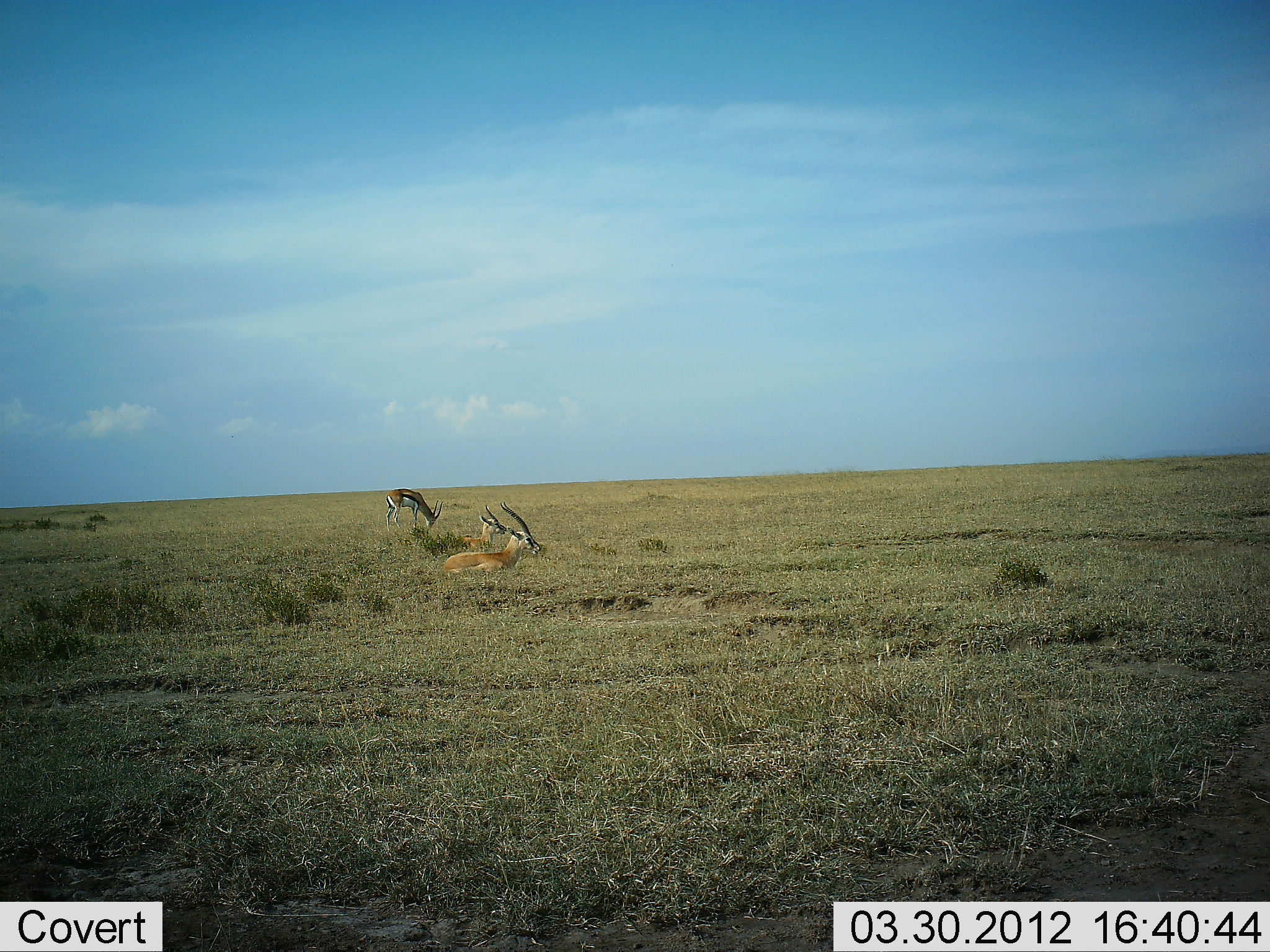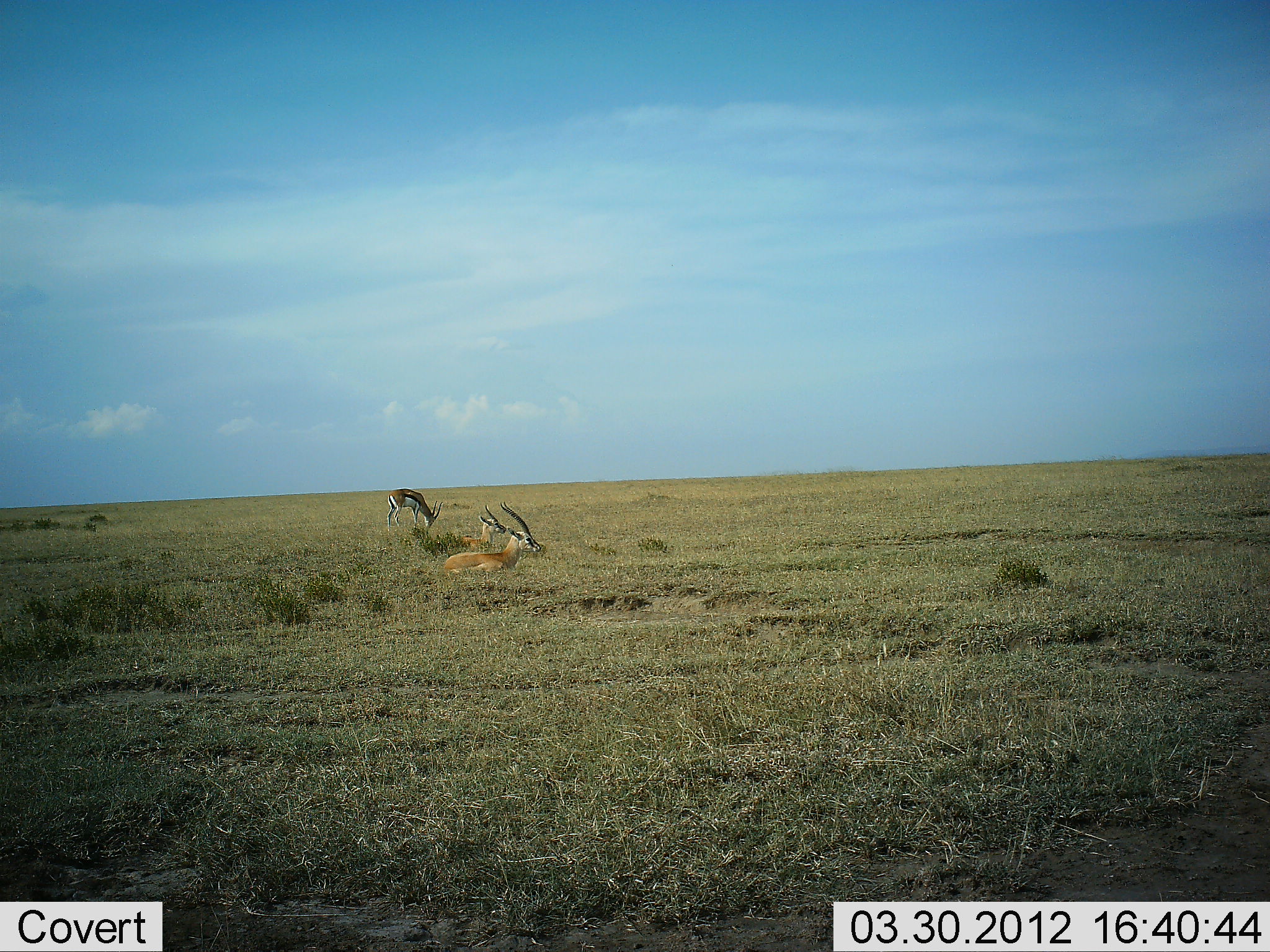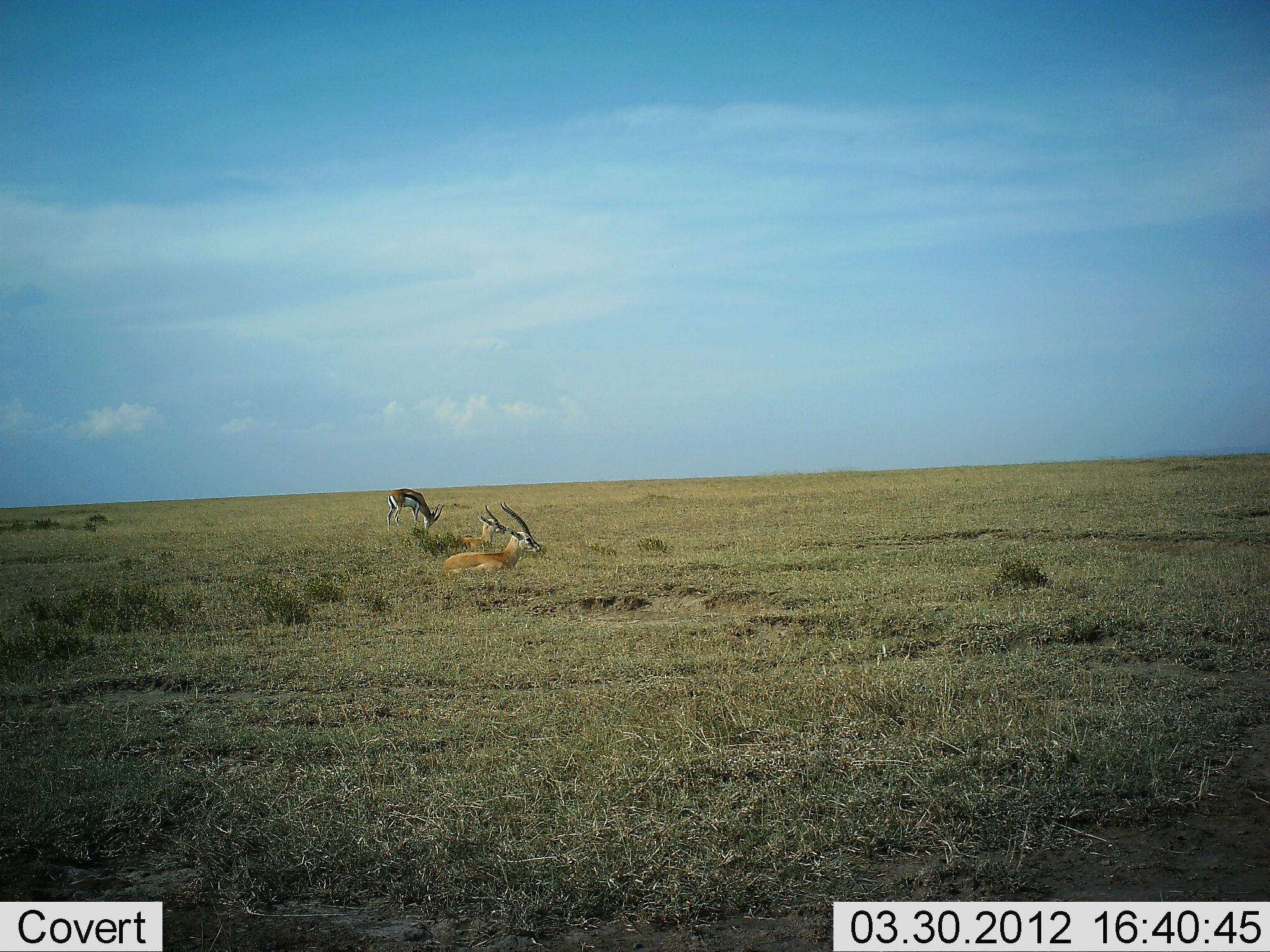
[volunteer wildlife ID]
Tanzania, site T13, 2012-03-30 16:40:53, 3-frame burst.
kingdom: Animalia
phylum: Chordata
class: Mammalia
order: Artiodactyla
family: Bovidae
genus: Eudorcas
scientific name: Eudorcas thomsonii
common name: thomson's gazelle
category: gazellethomsons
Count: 3.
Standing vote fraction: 14%.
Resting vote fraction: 75%.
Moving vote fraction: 7%.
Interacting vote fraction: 0%.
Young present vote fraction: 0%.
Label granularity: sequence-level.